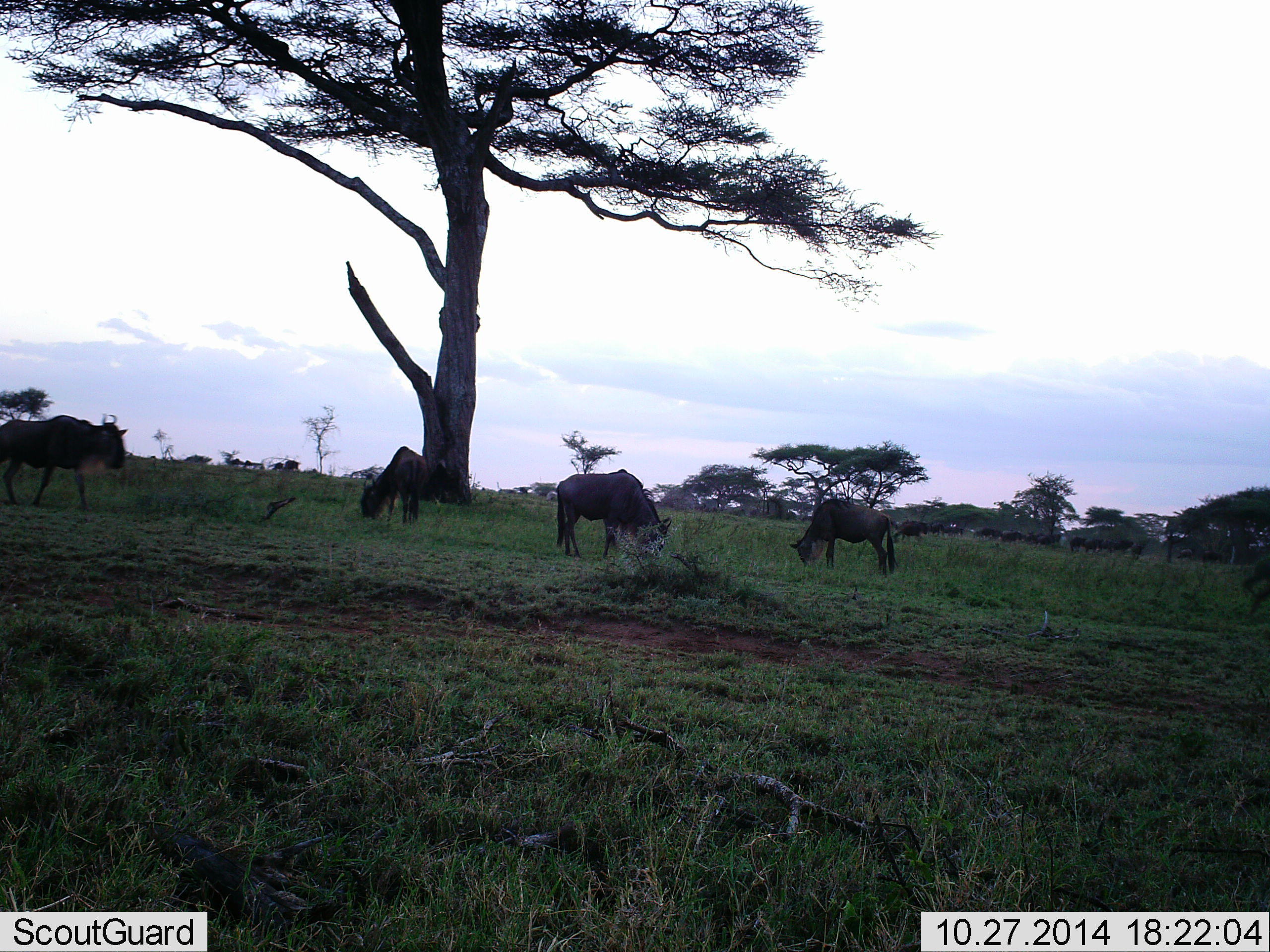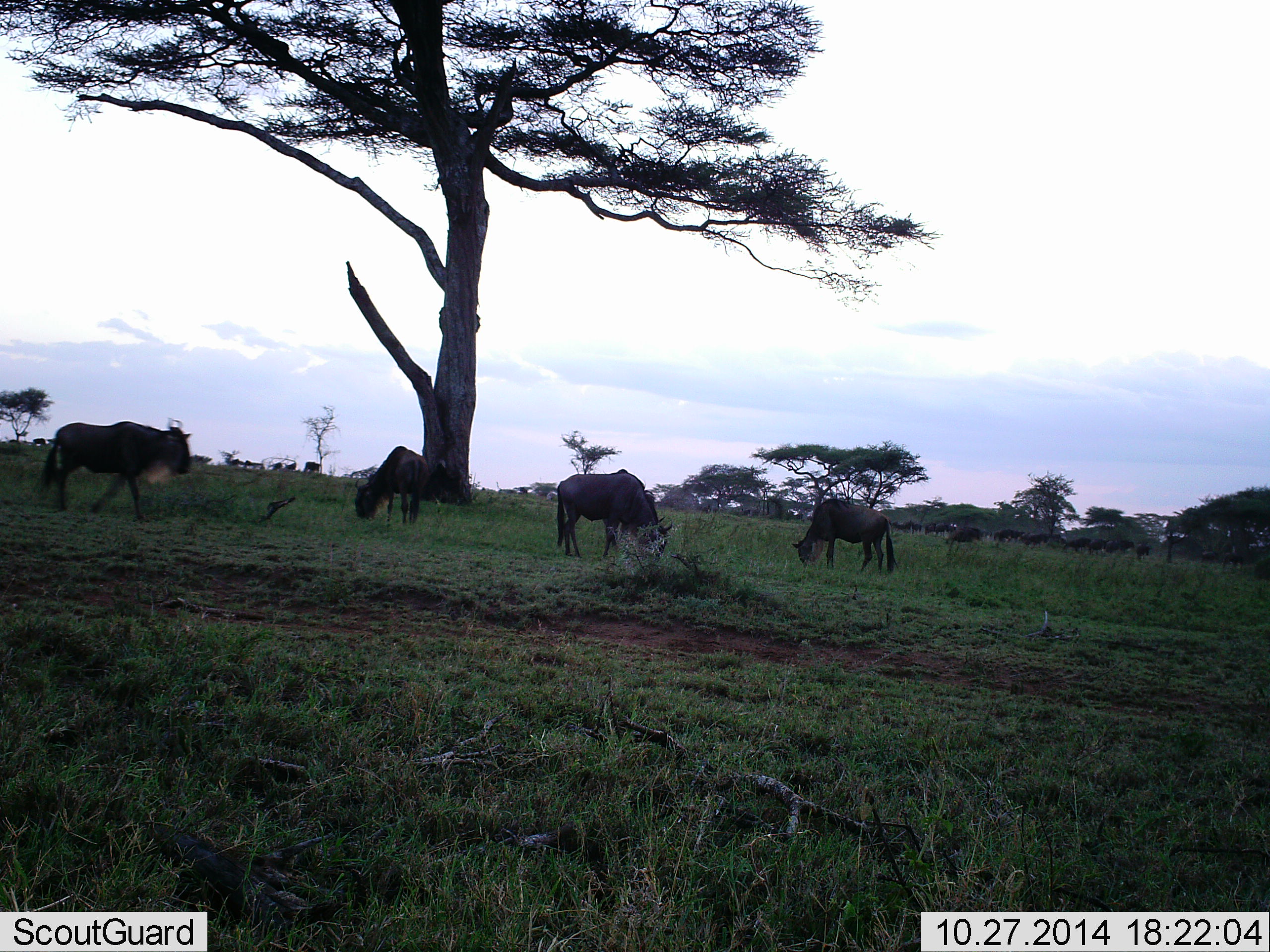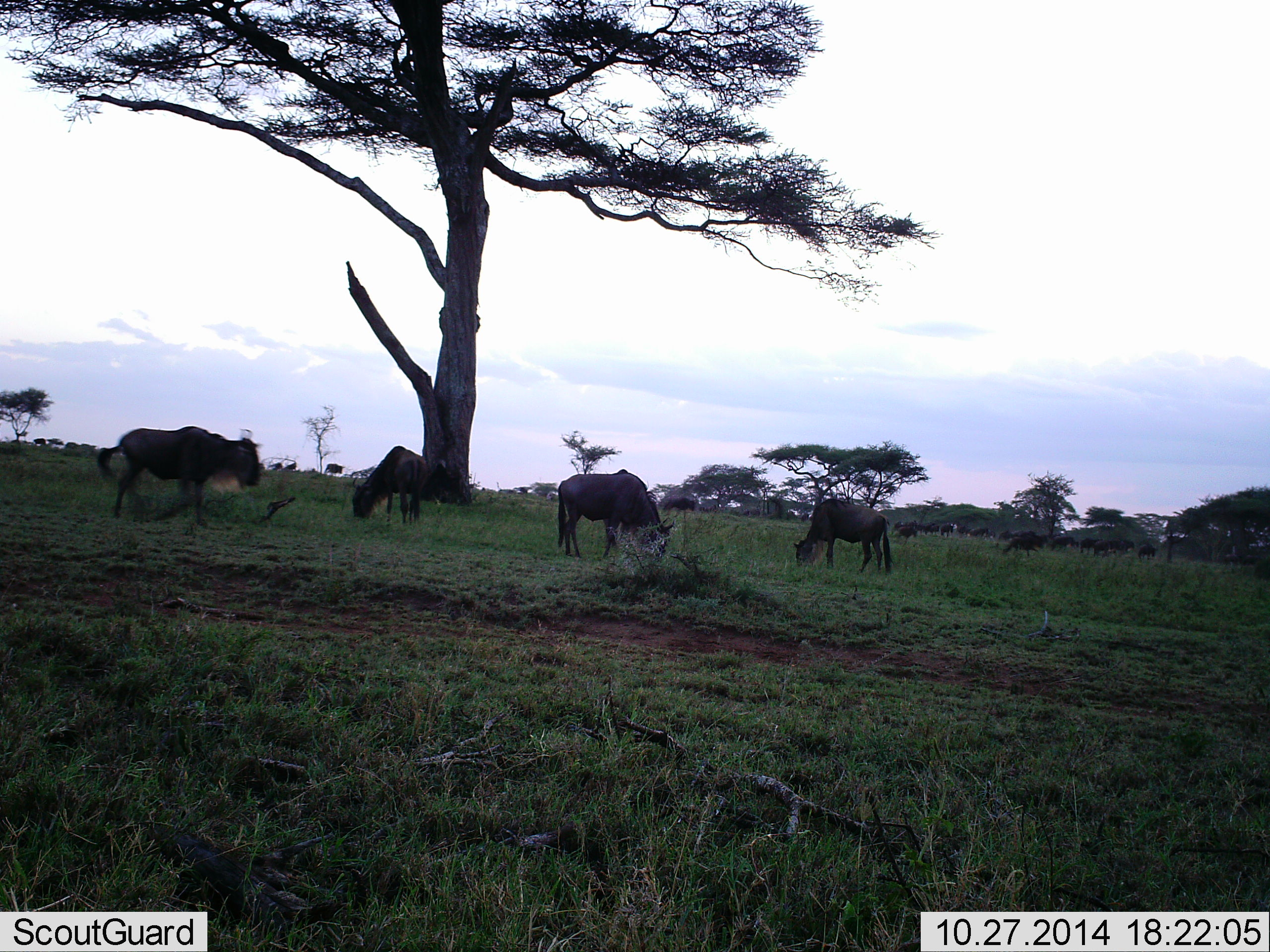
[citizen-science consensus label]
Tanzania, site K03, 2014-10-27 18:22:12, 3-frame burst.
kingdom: Animalia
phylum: Chordata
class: Mammalia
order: Artiodactyla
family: Bovidae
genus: Connochaetes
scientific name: Connochaetes taurinus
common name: blue wildebeest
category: wildebeest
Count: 11-50.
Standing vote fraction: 30%.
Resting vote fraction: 0%.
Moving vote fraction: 70%.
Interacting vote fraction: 0%.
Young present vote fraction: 0%.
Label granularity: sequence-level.